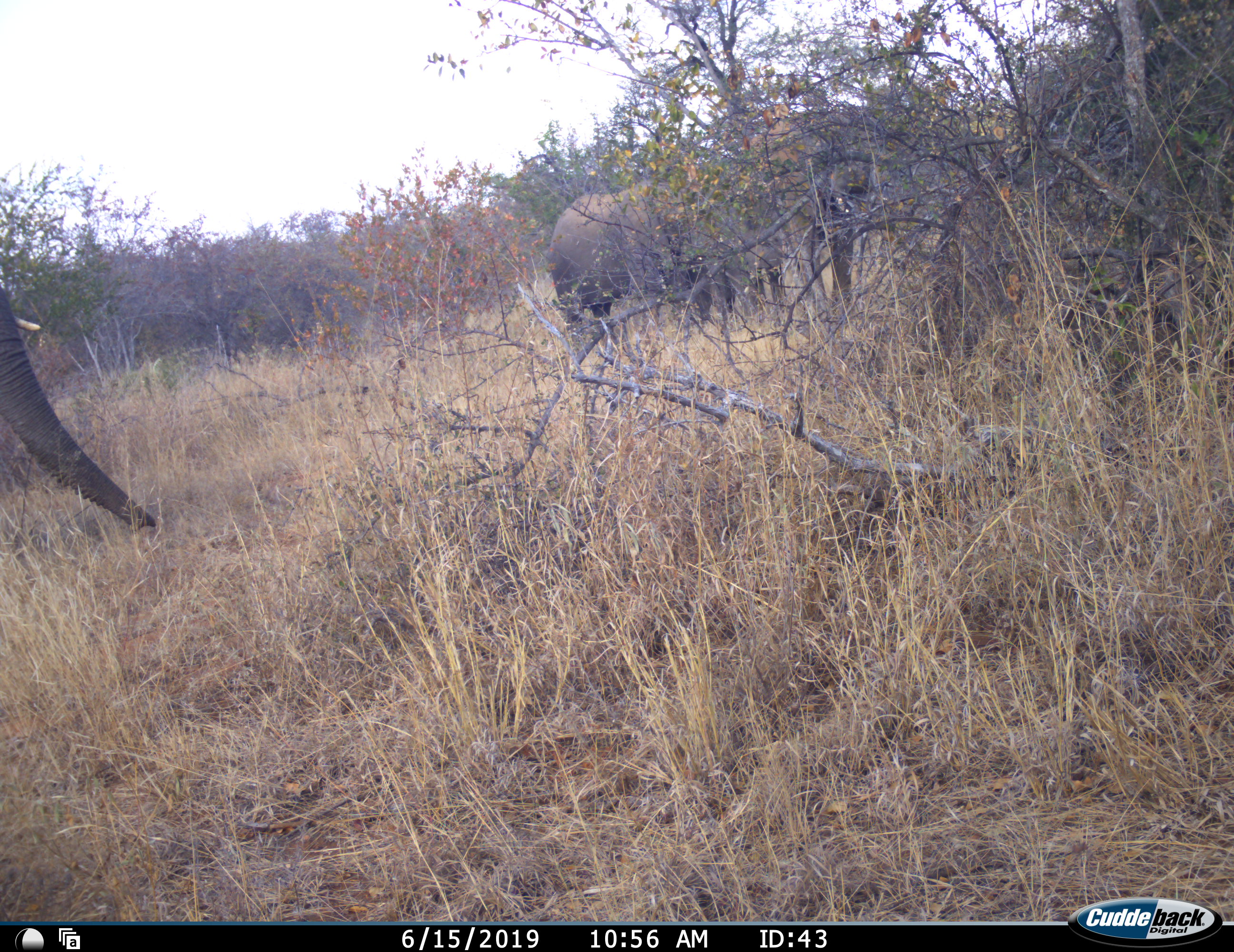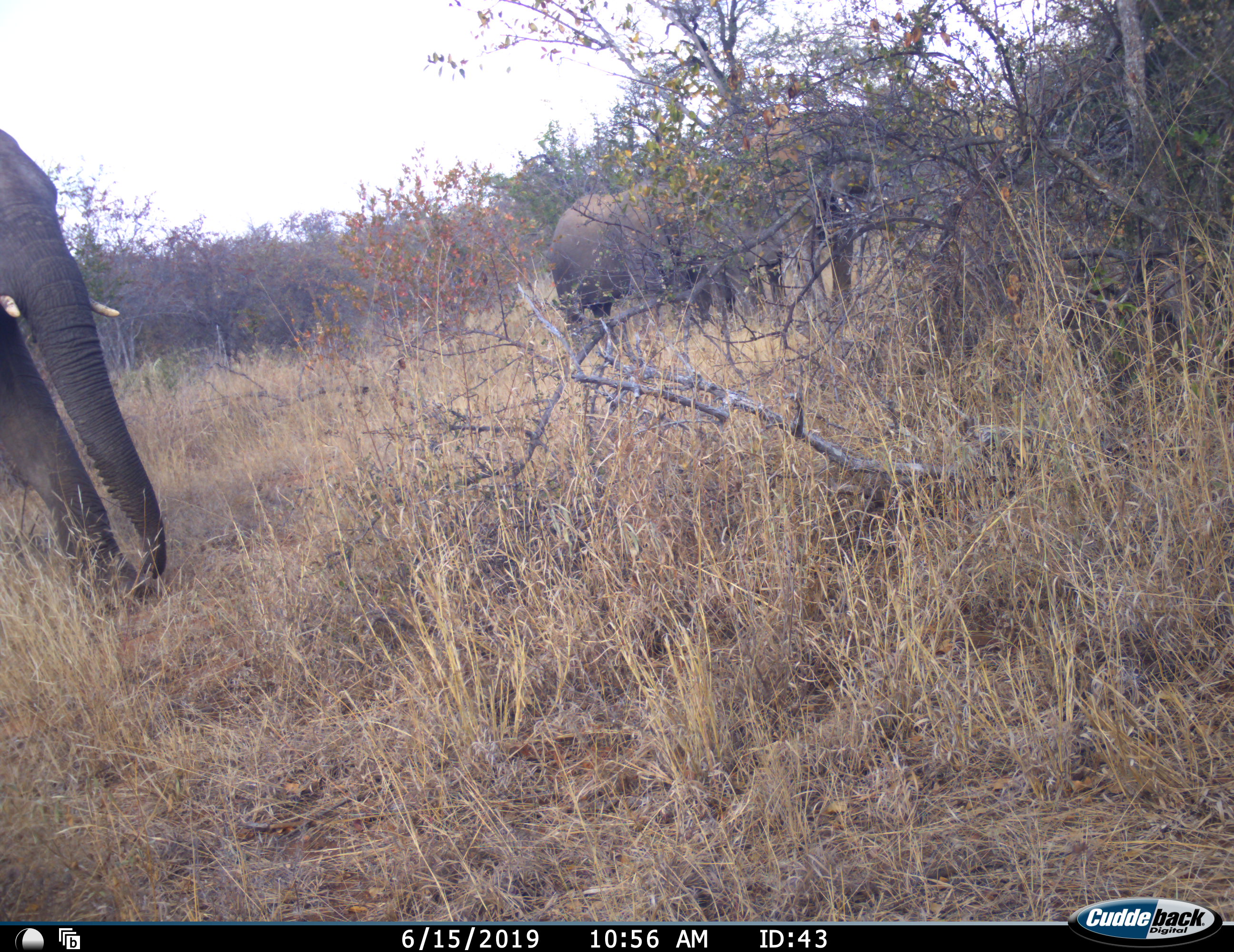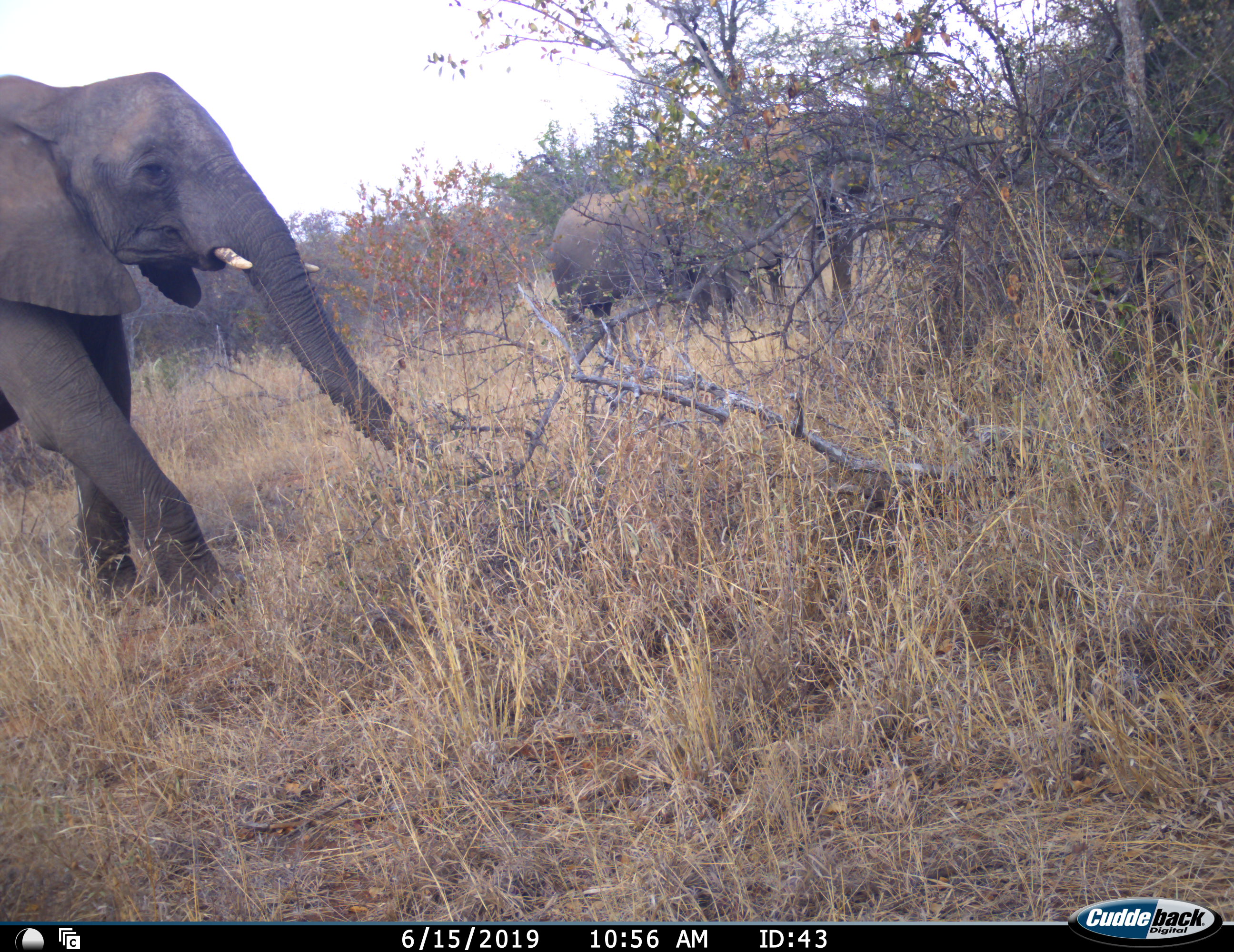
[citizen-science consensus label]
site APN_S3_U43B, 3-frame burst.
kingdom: Animalia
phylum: Chordata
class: Mammalia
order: Proboscidea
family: Elephantidae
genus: Loxodonta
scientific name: Loxodonta africana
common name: african bush elephant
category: elephant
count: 3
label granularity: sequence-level